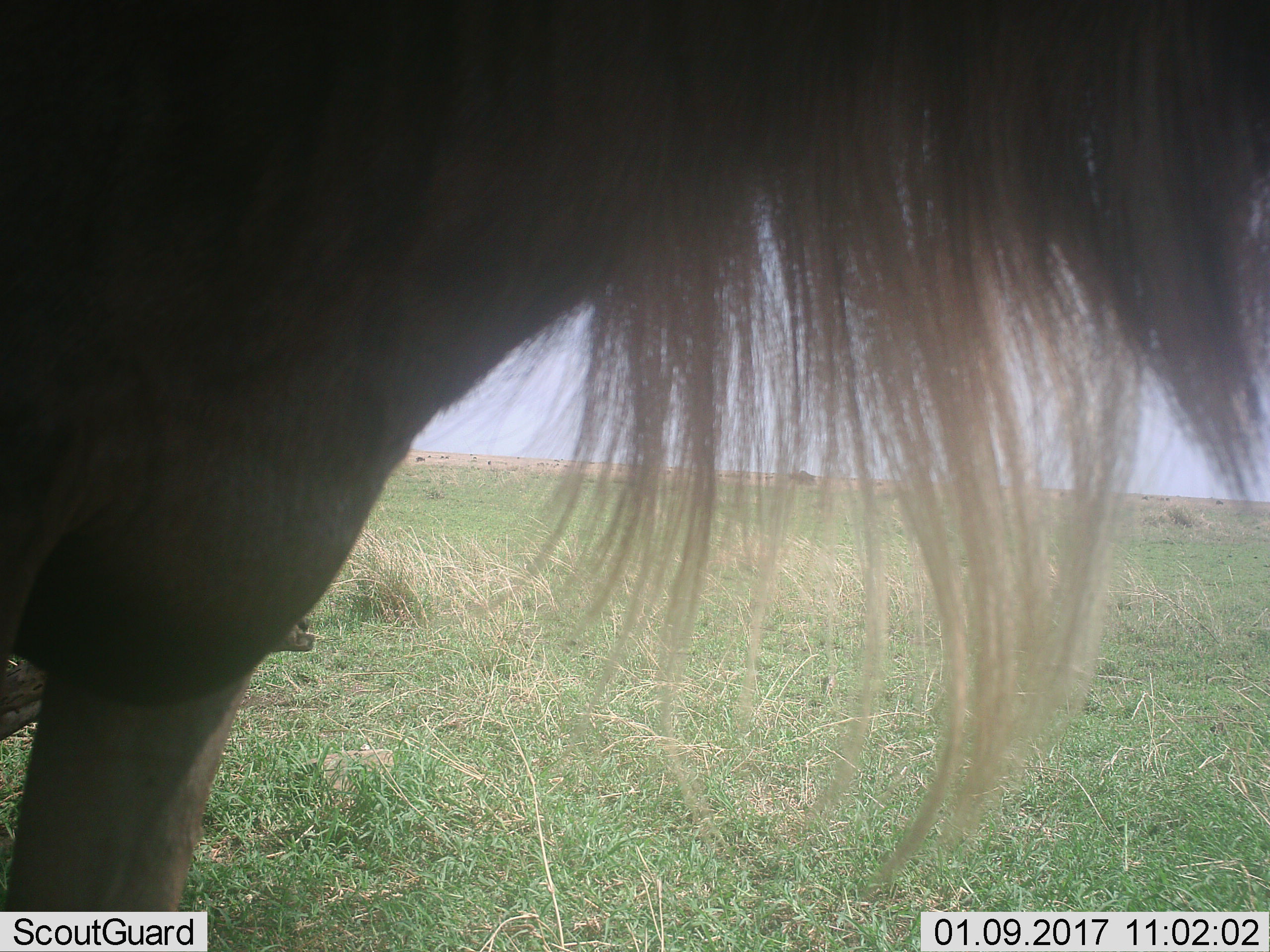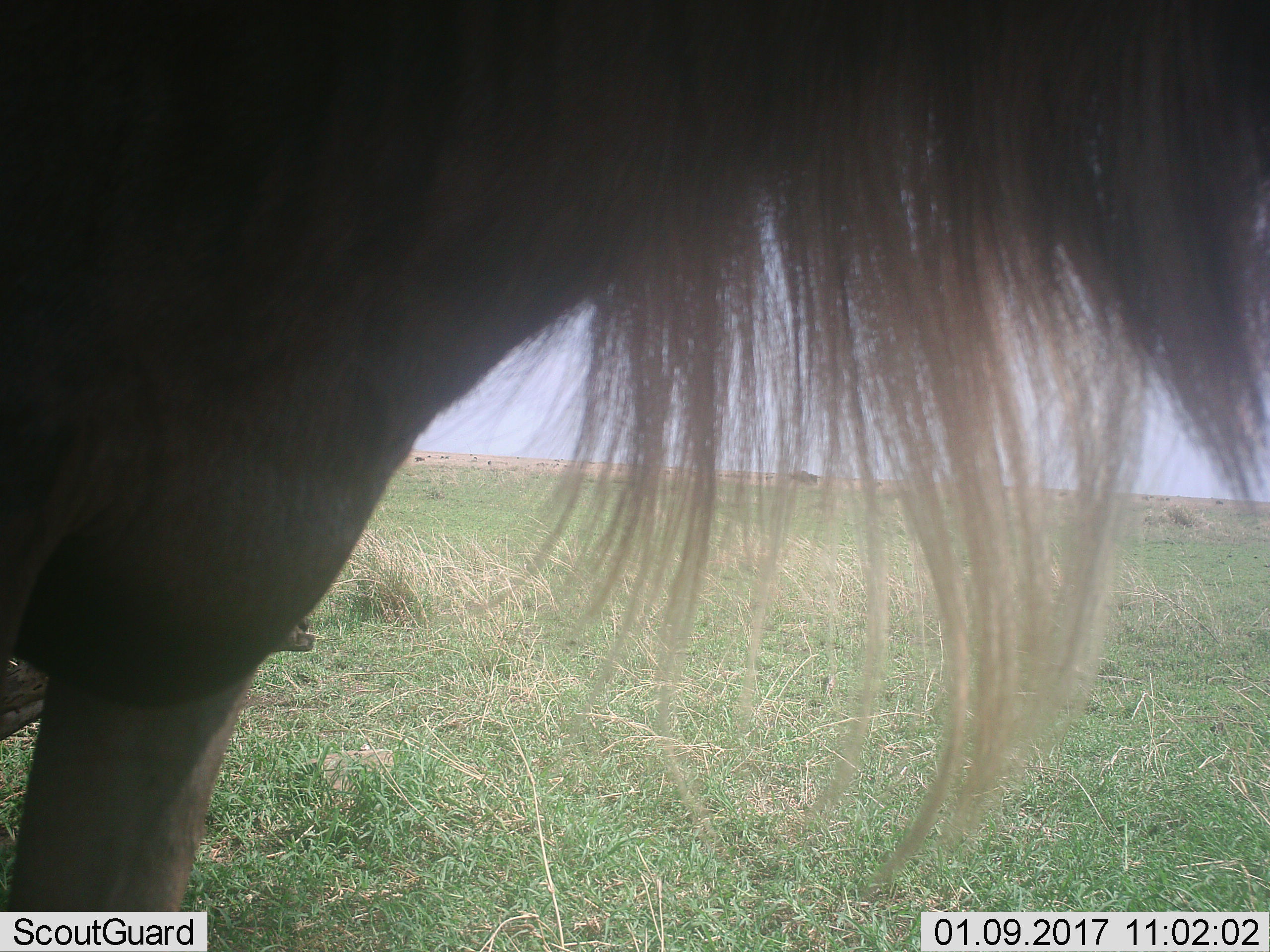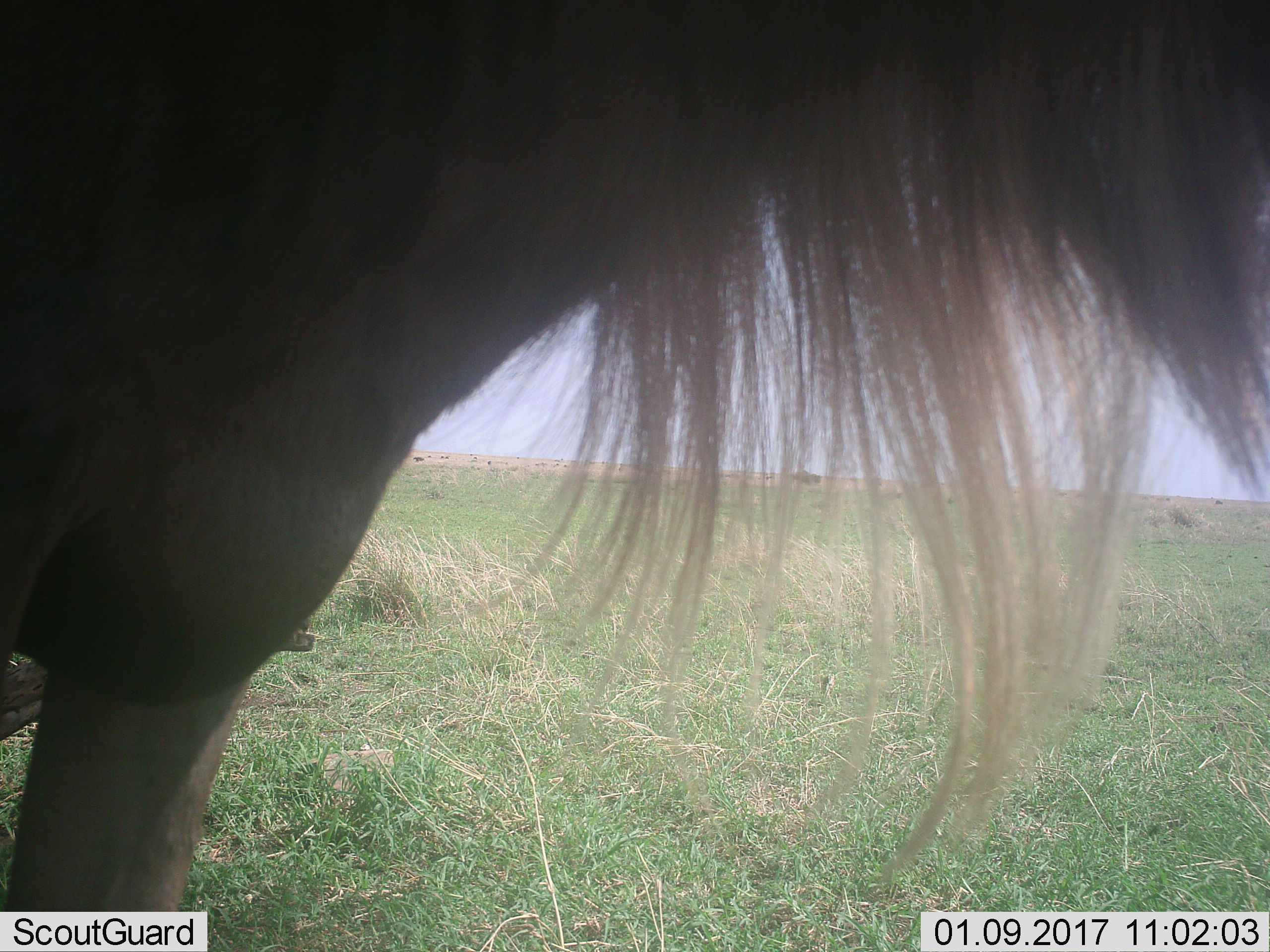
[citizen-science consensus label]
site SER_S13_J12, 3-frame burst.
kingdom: Animalia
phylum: Chordata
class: Mammalia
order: Artiodactyla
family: Bovidae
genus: Connochaetes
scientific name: Connochaetes taurinus taurinus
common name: blue wildebeest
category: wildebeestblue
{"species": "wildebeestblue (blue wildebeest) (Connochaetes taurinus taurinus)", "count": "1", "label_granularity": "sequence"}